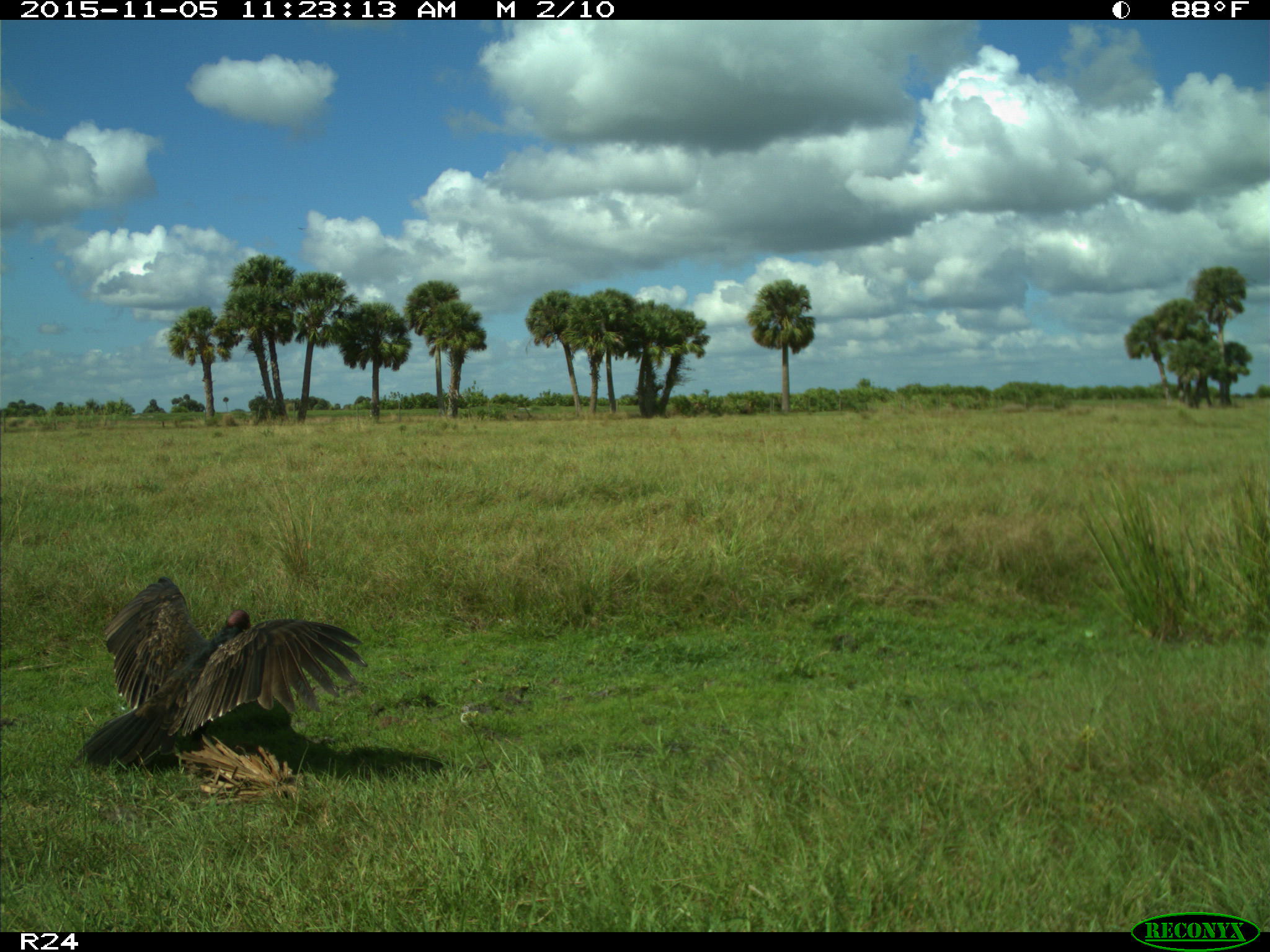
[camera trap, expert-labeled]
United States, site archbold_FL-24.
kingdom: Animalia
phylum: Chordata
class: Aves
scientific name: Aves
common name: birds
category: unidentified bird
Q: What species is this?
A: Unidentified bird (birds) (Aves).